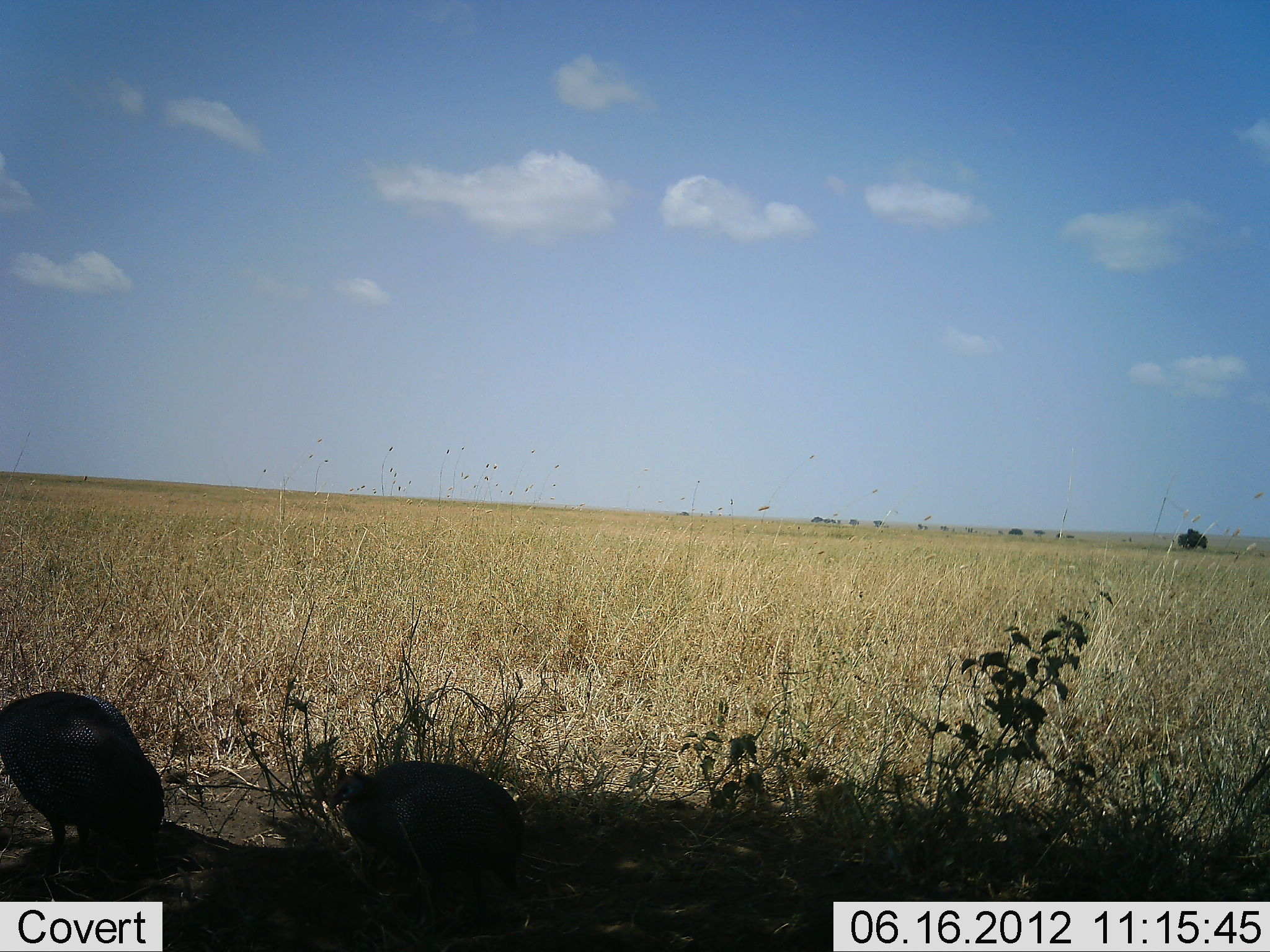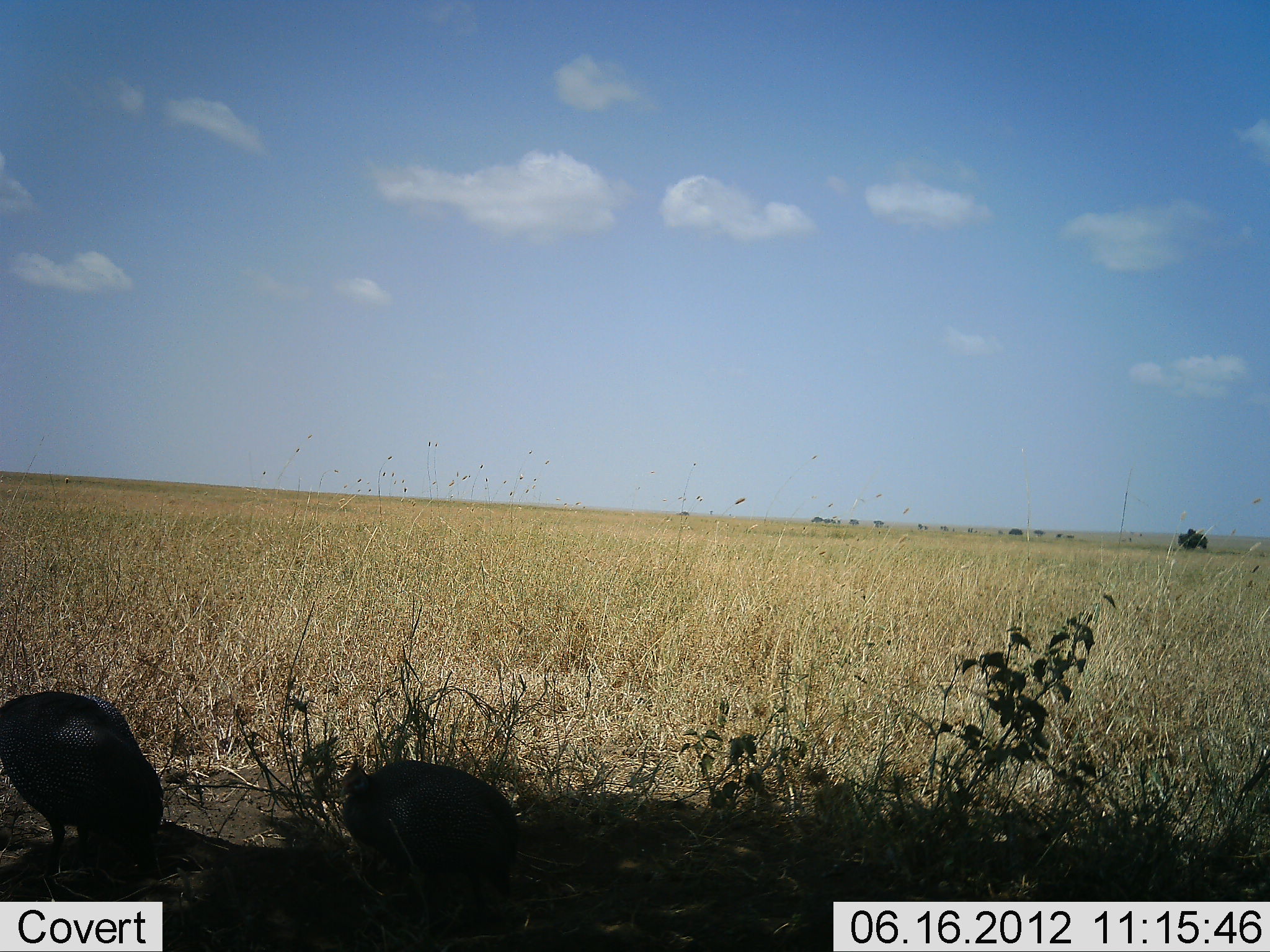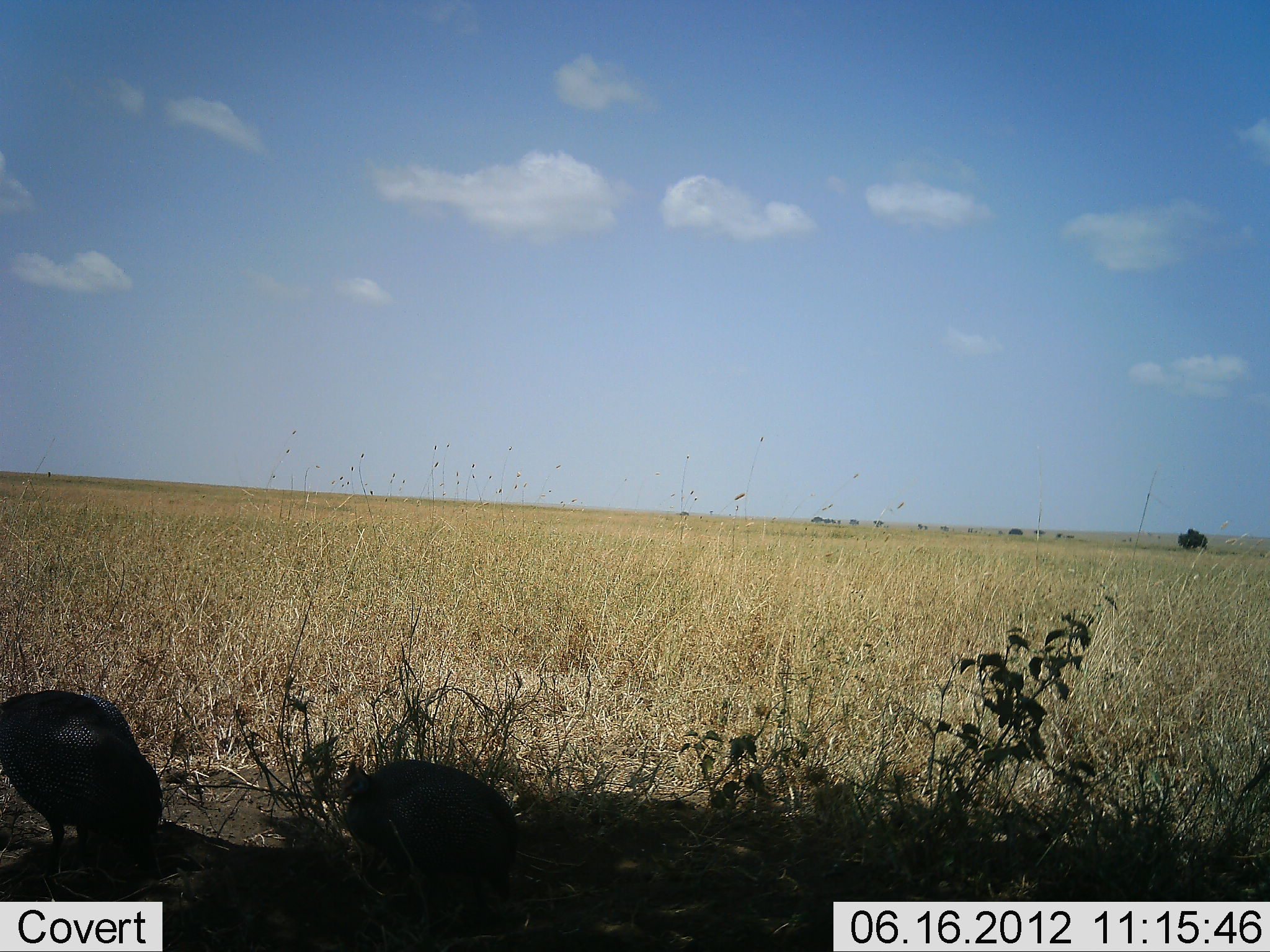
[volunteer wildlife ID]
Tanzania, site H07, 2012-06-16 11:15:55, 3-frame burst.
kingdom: Animalia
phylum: Chordata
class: Aves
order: Galliformes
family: Numididae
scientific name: Numididae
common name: guinea fowl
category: guineafowl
Guineafowl (guinea fowl) (Numididae), count 2. Behavior (volunteer vote fractions): standing 30%, resting 0%, moving 10%, interacting 10%. Young present (vote fraction): 0%. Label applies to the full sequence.